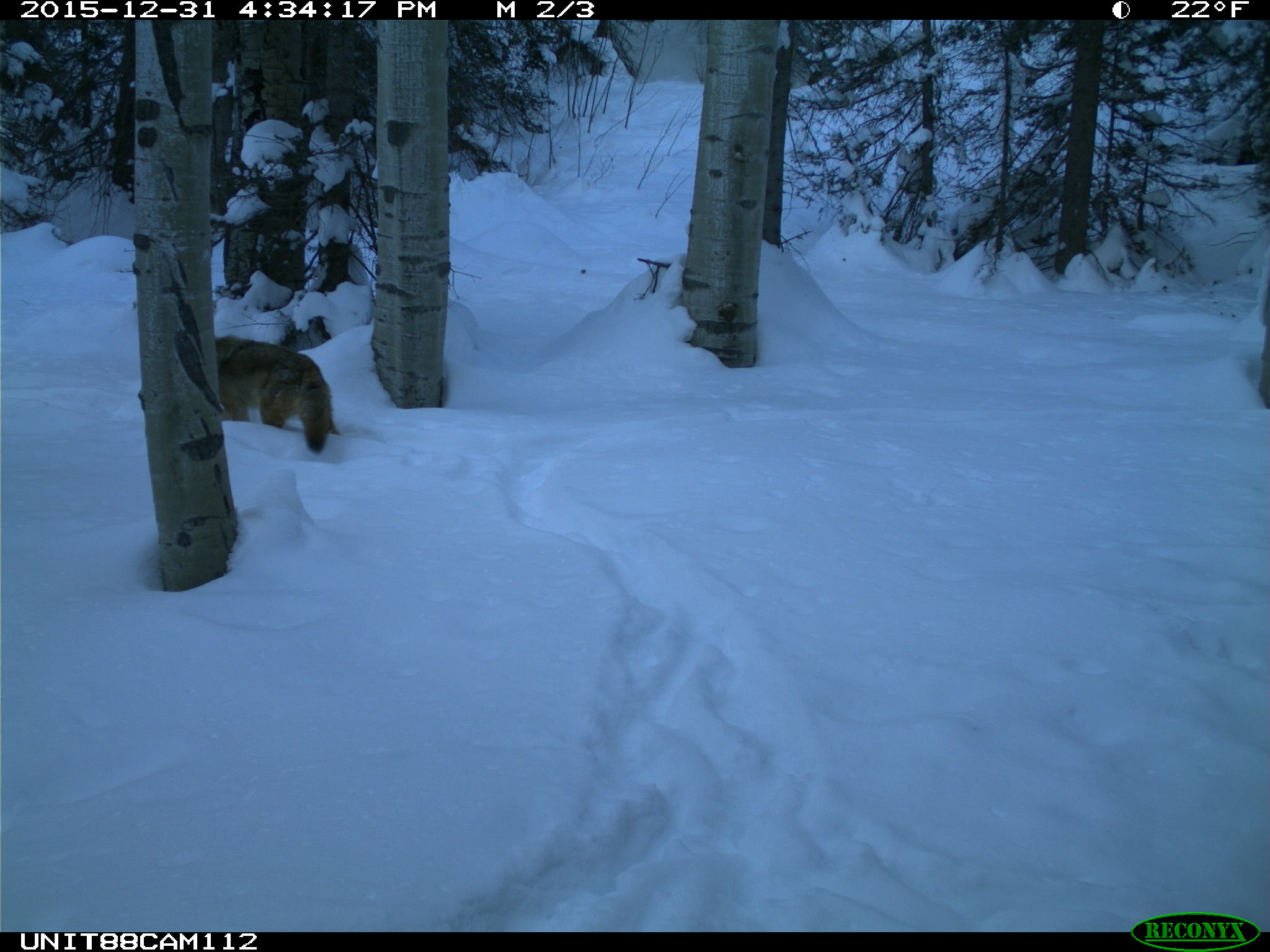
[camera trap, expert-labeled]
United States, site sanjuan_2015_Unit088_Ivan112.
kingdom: Animalia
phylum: Chordata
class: Mammalia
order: Carnivora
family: Canidae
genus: Canis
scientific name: Canis latrans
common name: coyote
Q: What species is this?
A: Canis latrans (coyote).